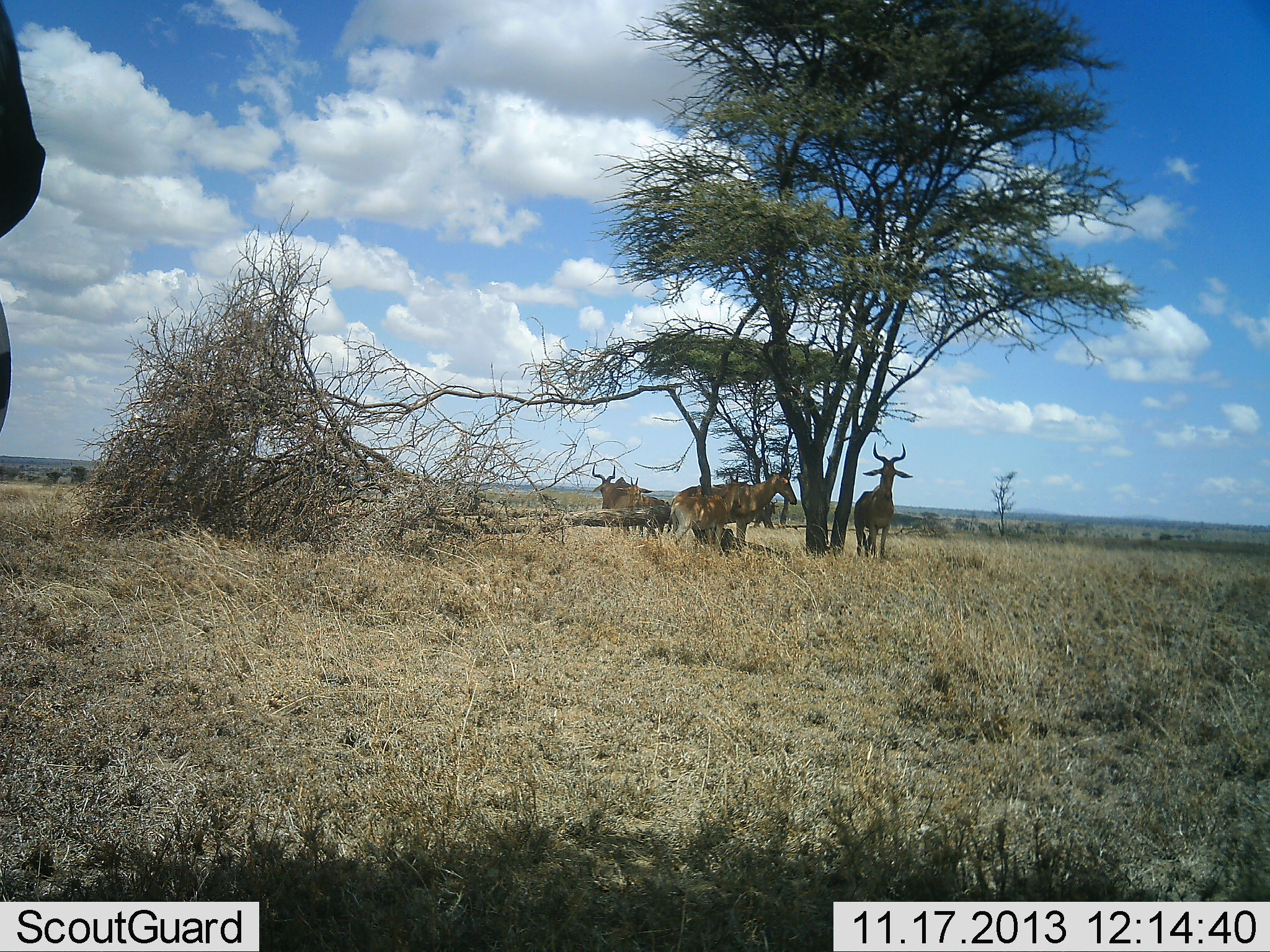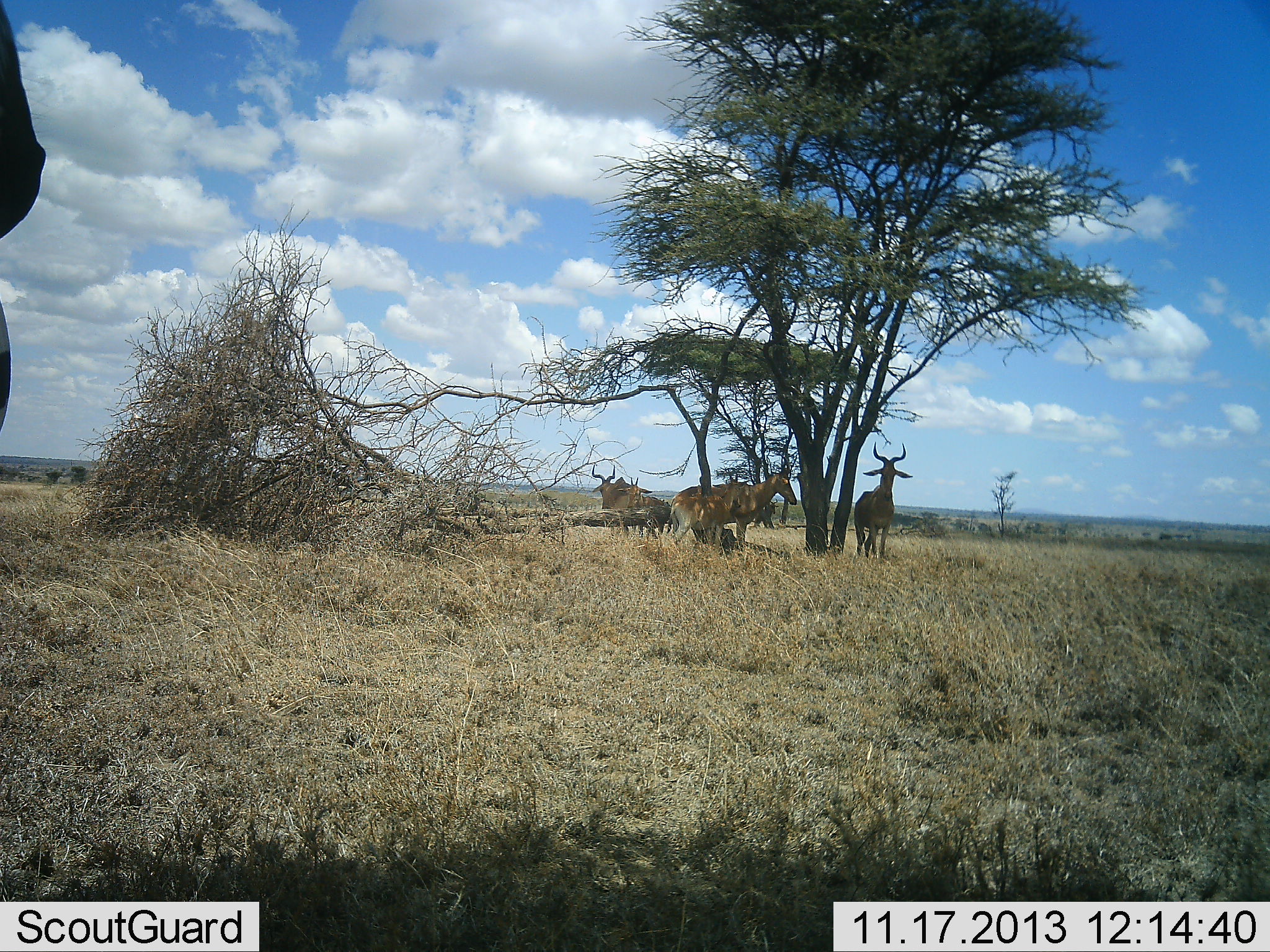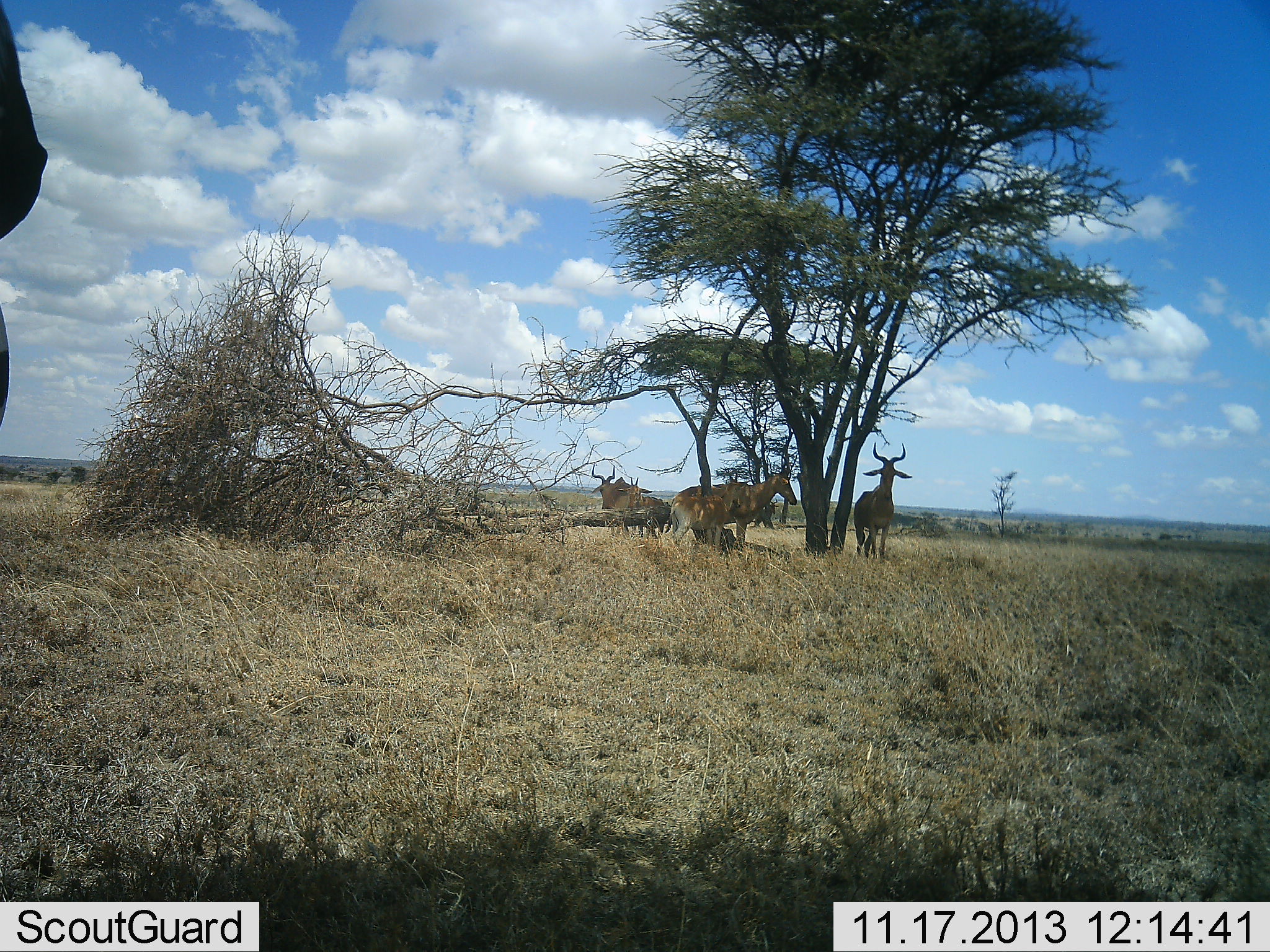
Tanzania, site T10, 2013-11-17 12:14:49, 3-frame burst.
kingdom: Animalia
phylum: Chordata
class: Mammalia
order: Artiodactyla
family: Bovidae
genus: Alcelaphus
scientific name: Alcelaphus buselaphus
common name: hartebeest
Hartebeest (Alcelaphus buselaphus), count 5. Behavior (volunteer vote fractions): standing 88%, resting 29%, moving 0%, interacting 0%. Young present (vote fraction): 4%. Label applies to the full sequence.